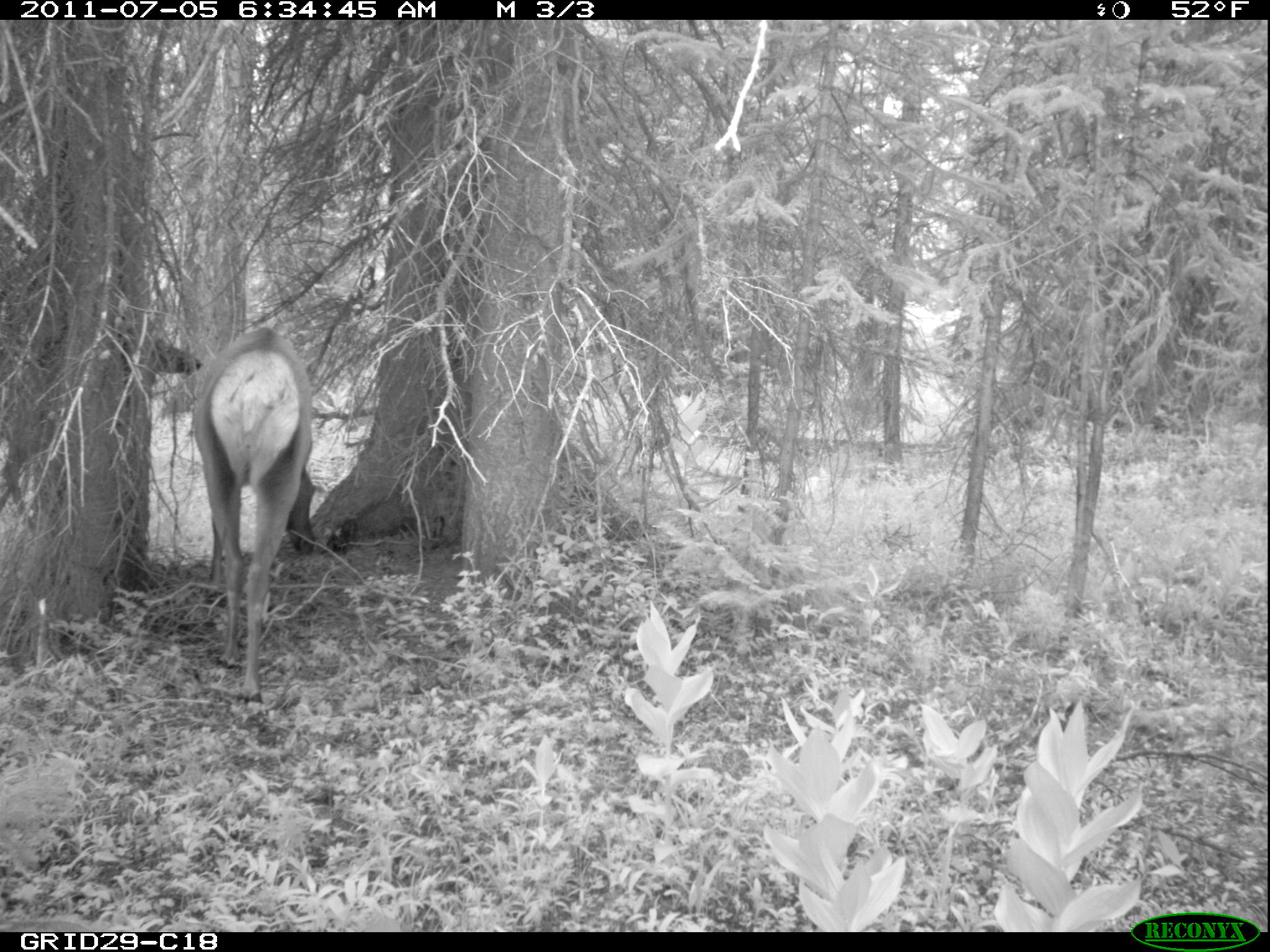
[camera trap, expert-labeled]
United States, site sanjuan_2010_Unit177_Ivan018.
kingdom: Animalia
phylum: Chordata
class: Mammalia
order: Artiodactyla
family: Cervidae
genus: Cervus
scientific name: Cervus elaphus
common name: red deer